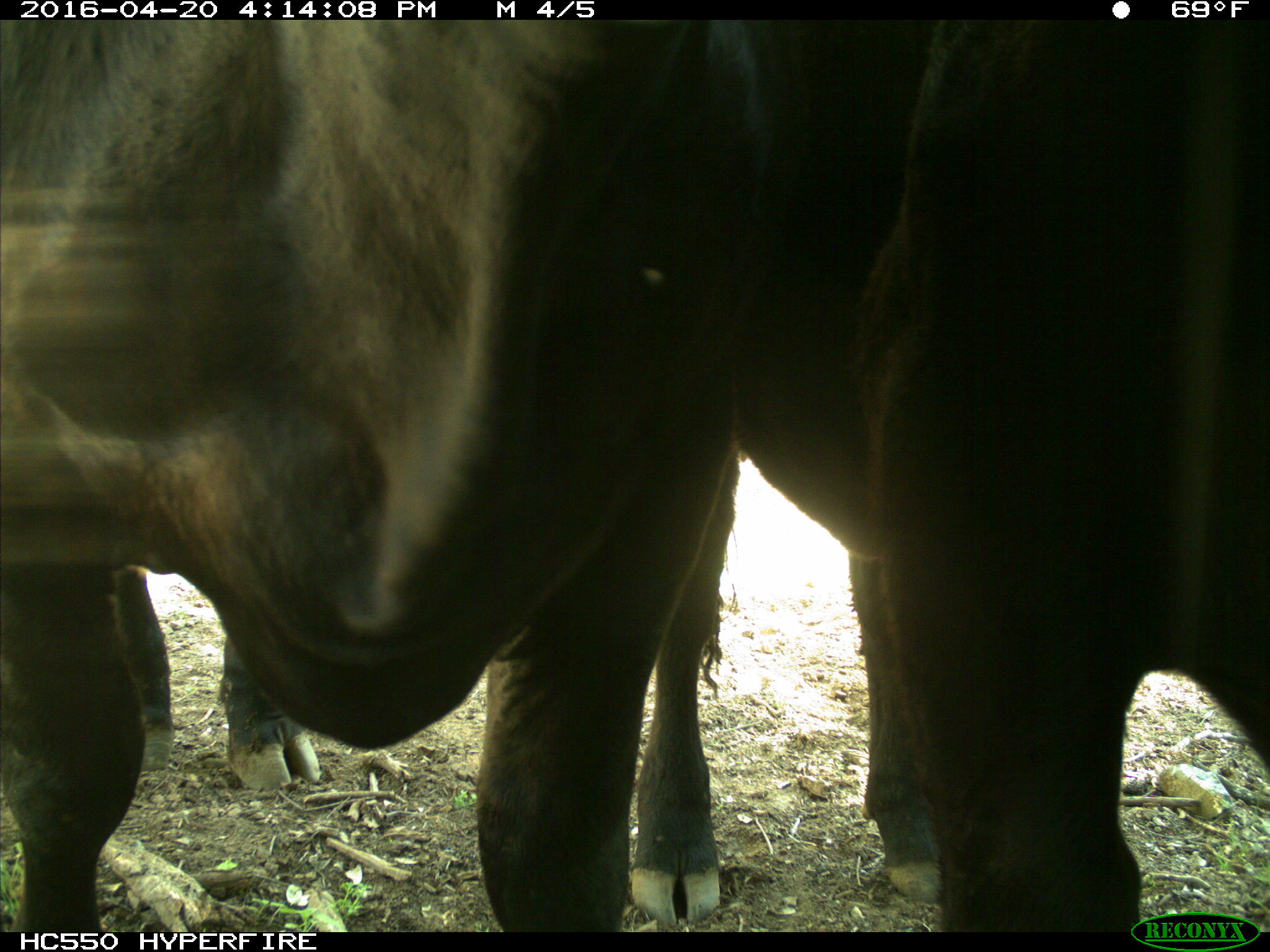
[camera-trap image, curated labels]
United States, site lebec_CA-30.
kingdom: Animalia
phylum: Chordata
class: Mammalia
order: Artiodactyla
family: Bovidae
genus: Bos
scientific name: Bos taurus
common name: domestic cow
Bos taurus (domestic cow).